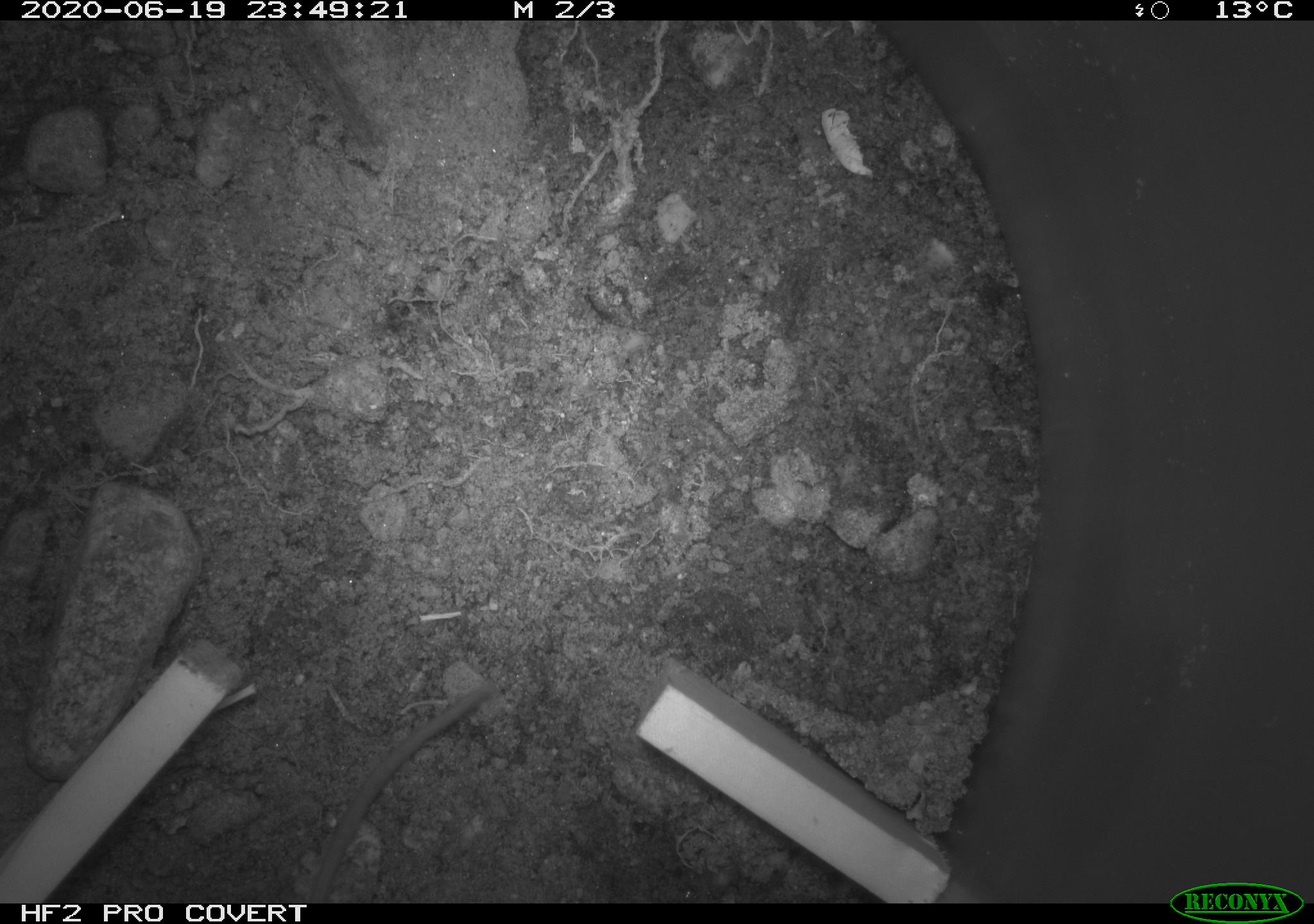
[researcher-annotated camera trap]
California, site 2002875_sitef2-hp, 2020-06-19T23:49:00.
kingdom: Animalia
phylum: Chordata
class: Mammalia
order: Rodentia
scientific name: Rodentia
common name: mouse species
Mouse species (Rodentia).